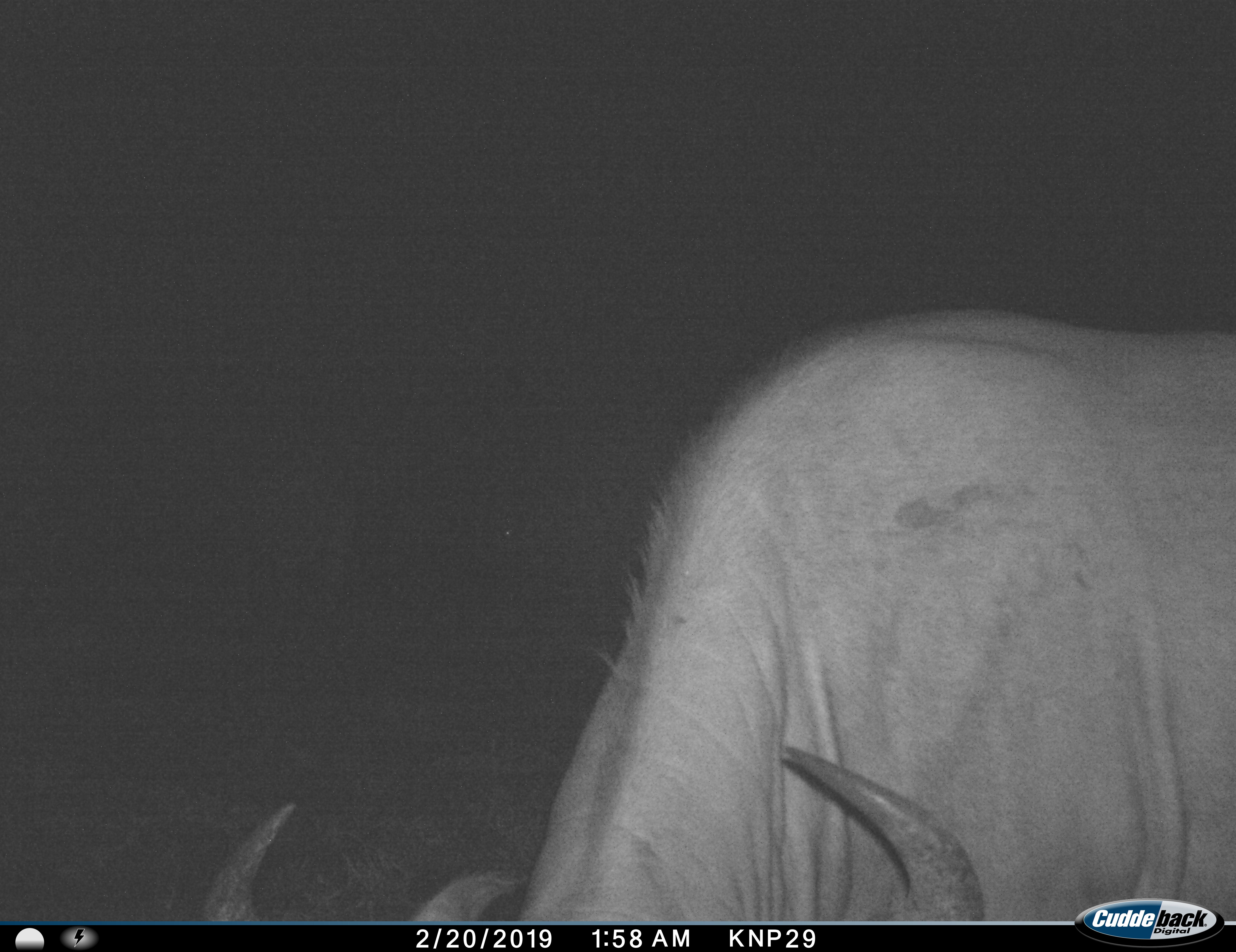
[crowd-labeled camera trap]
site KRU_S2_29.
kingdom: Animalia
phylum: Chordata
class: Mammalia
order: Artiodactyla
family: Bovidae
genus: Syncerus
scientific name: Syncerus caffer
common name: african buffalo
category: buffalo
Buffalo (african buffalo) (Syncerus caffer), count 1. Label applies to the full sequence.